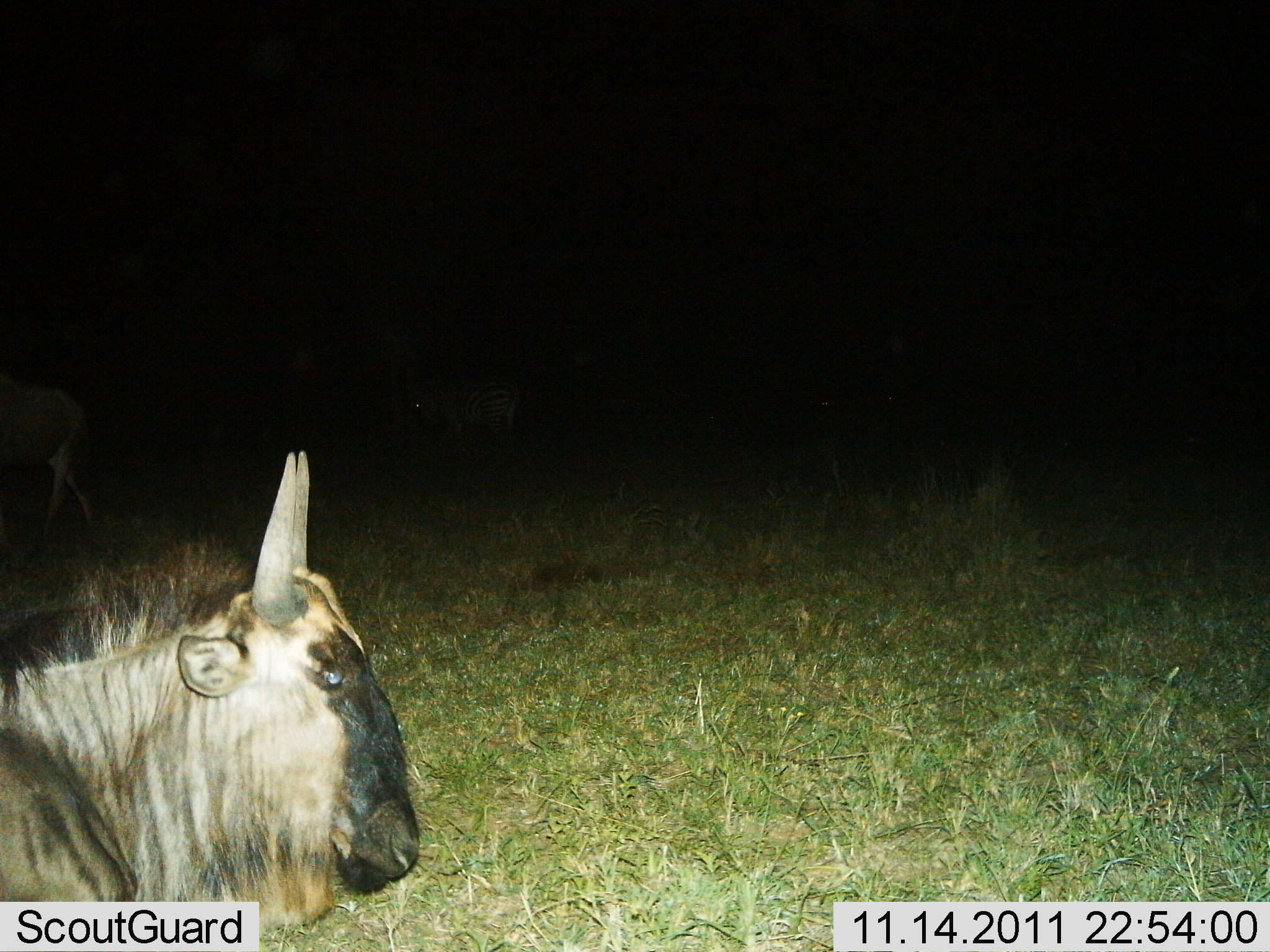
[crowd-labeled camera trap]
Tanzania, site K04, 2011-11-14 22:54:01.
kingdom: Animalia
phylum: Chordata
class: Mammalia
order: Artiodactyla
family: Bovidae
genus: Connochaetes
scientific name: Connochaetes taurinus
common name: blue wildebeest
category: wildebeest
Wildebeest (blue wildebeest) (Connochaetes taurinus), count 2. Behavior (volunteer vote fractions): standing 50%, resting 43%, moving 43%, interacting 0%. Young present (vote fraction): 7%. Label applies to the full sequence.